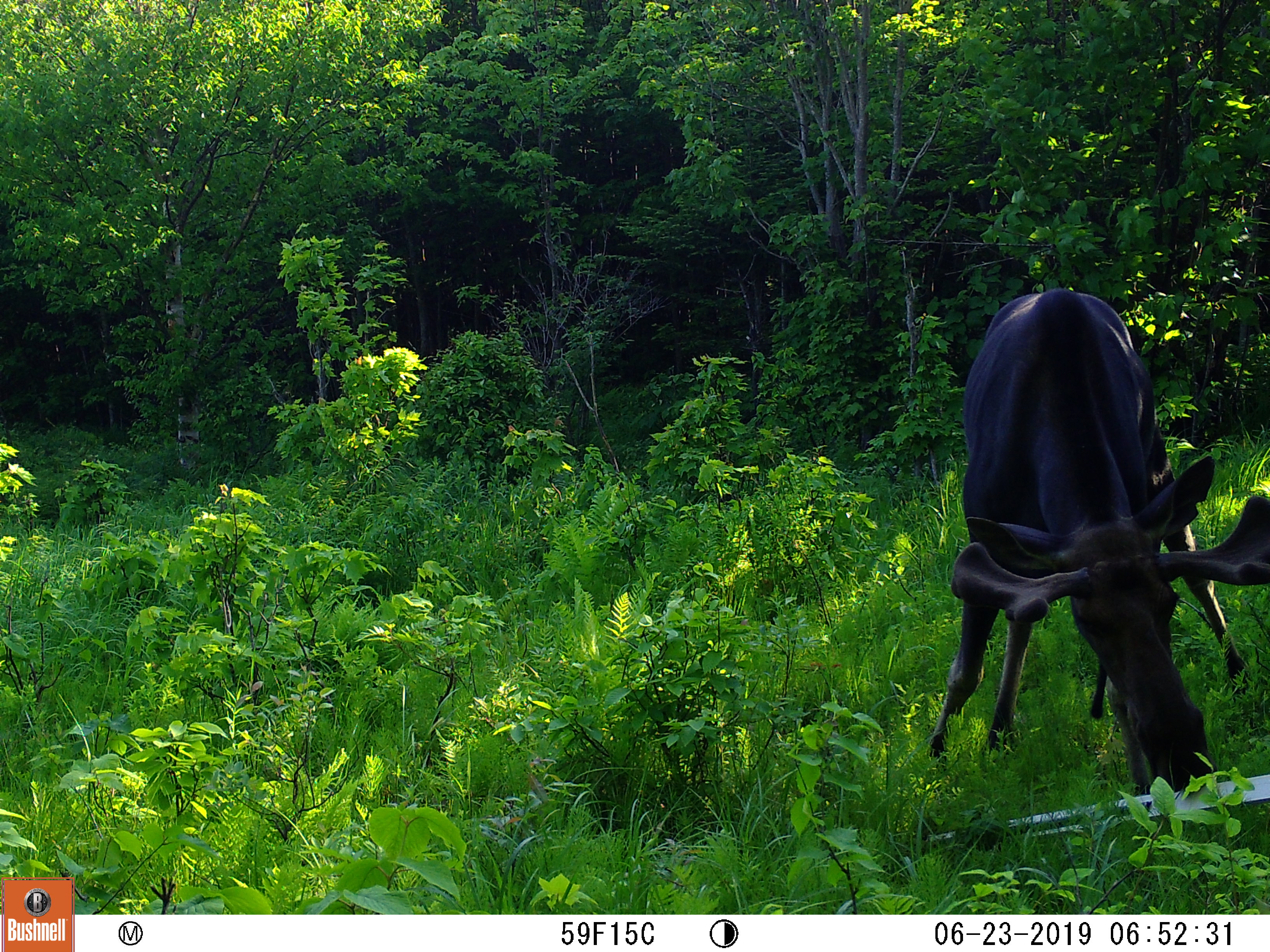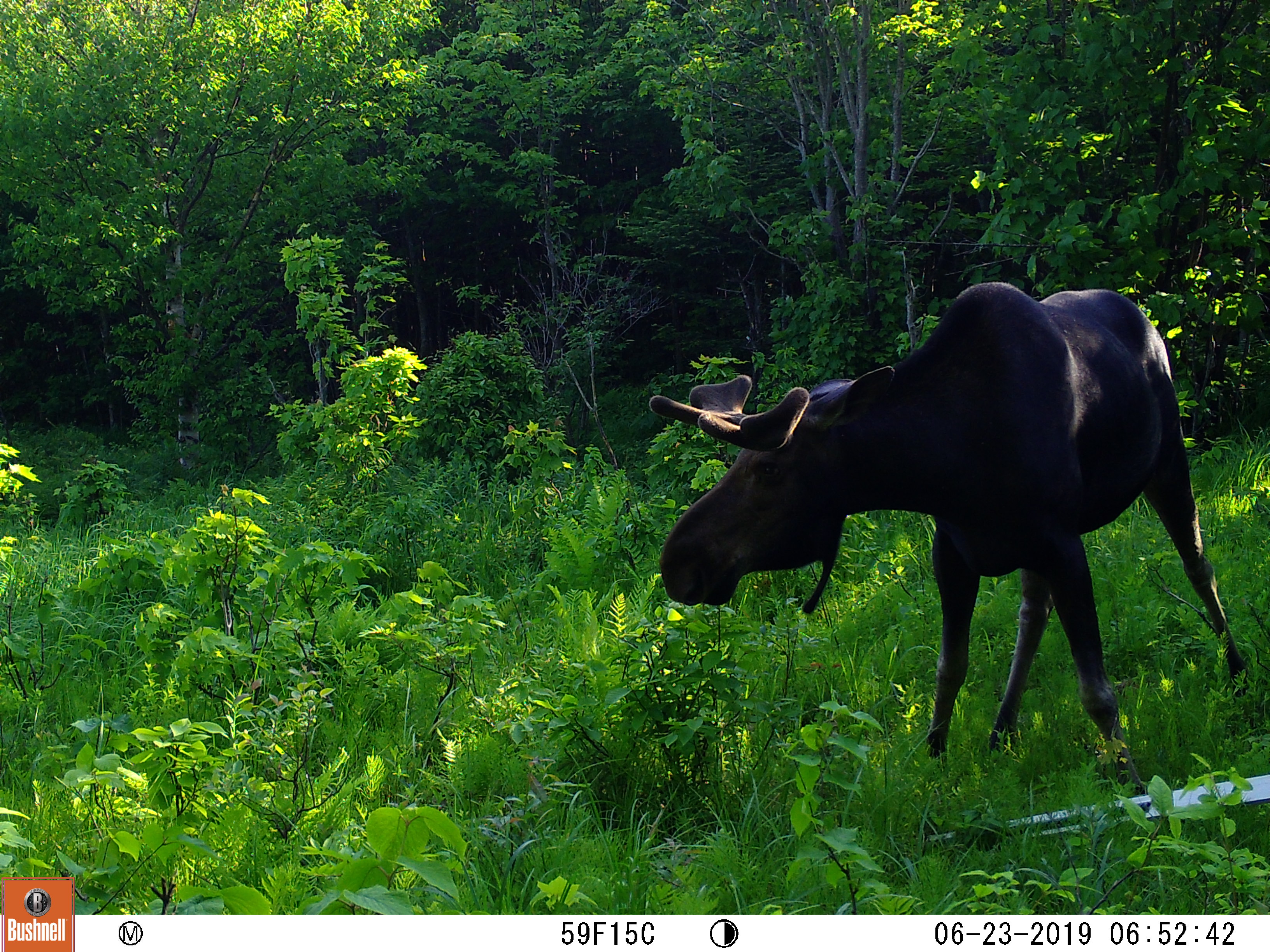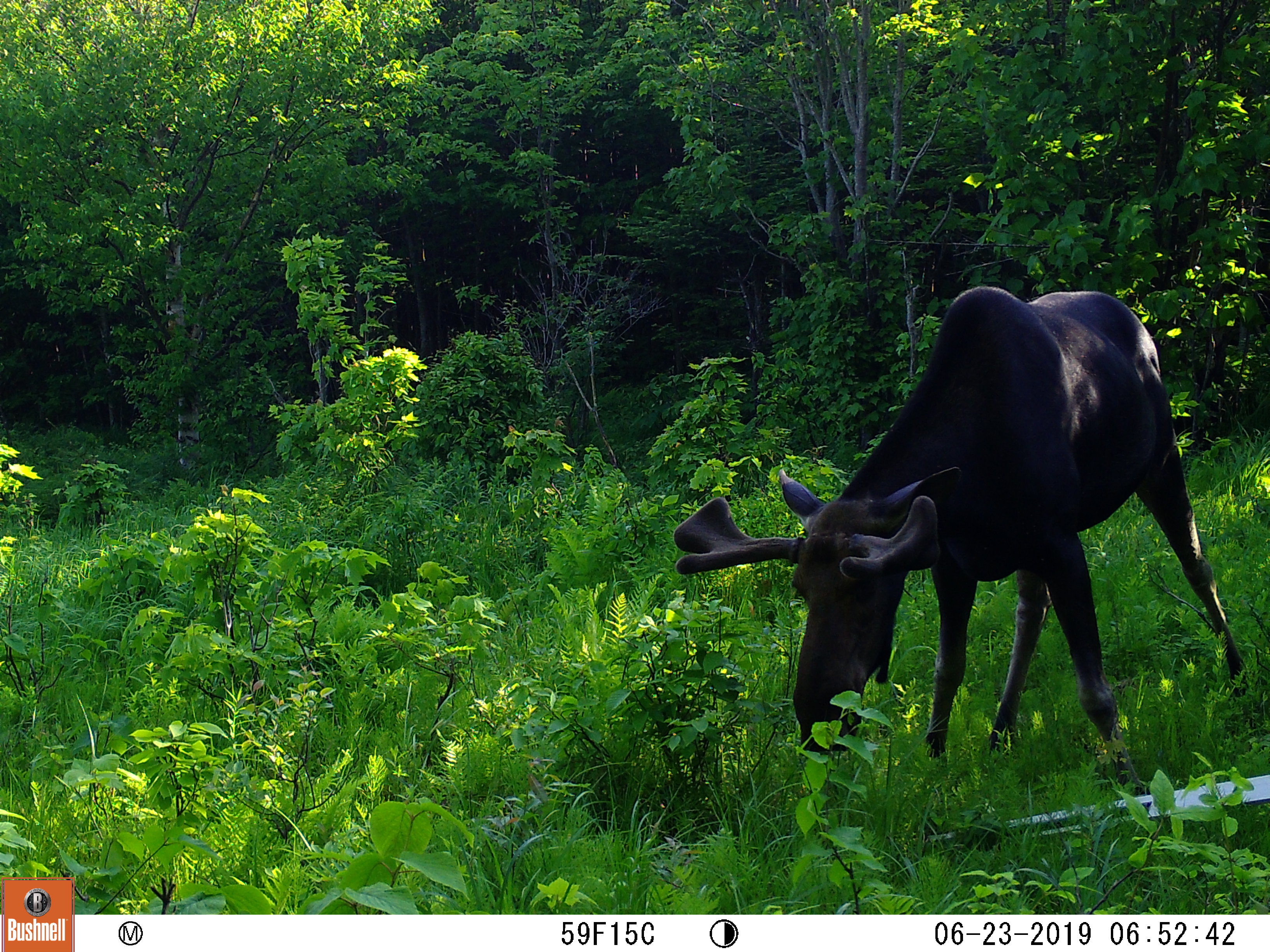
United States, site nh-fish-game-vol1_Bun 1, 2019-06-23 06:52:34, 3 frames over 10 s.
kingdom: Animalia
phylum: Chordata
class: Mammalia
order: Artiodactyla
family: Cervidae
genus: Alces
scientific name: Alces alces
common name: moose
Moose (Alces alces).